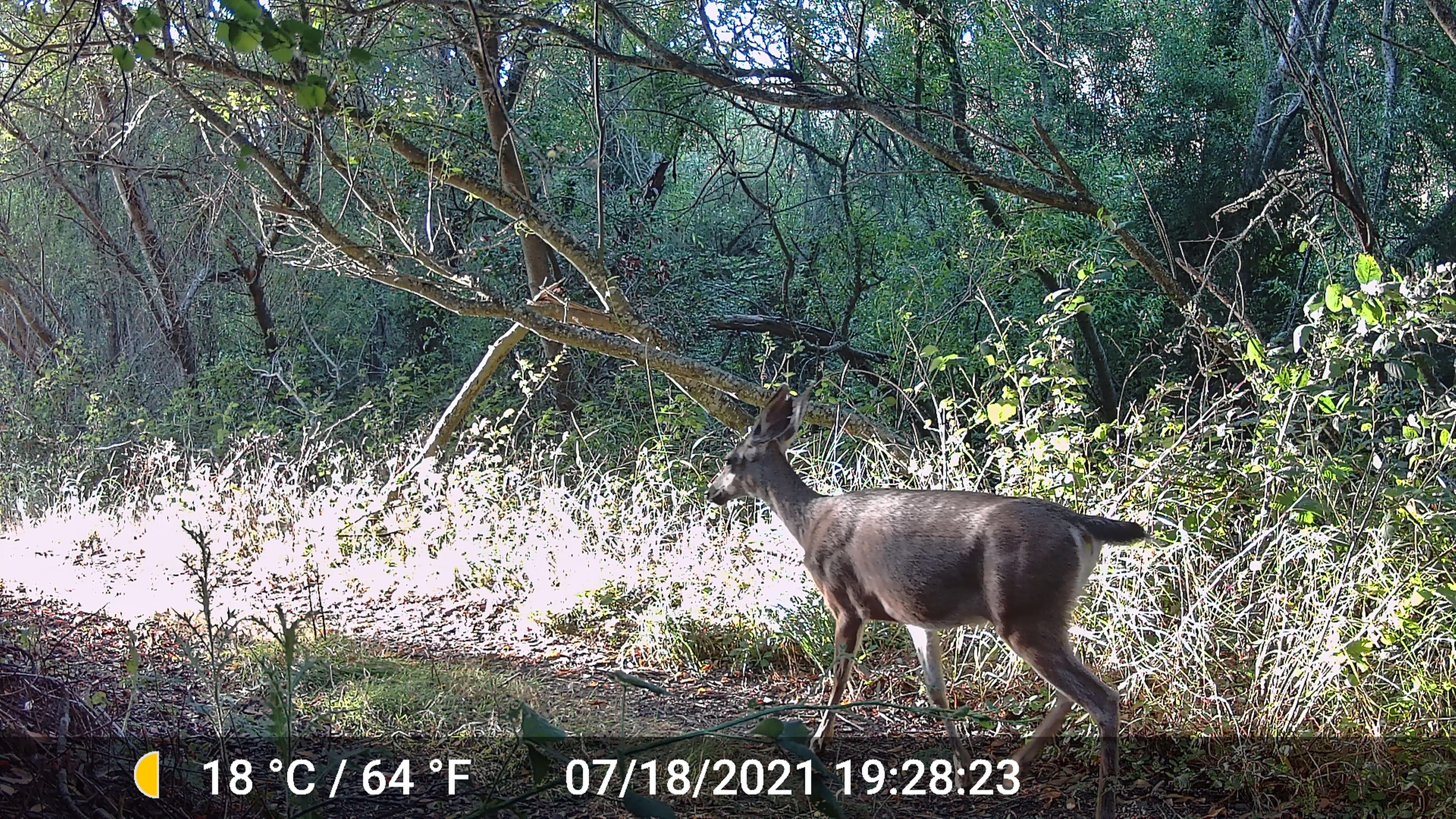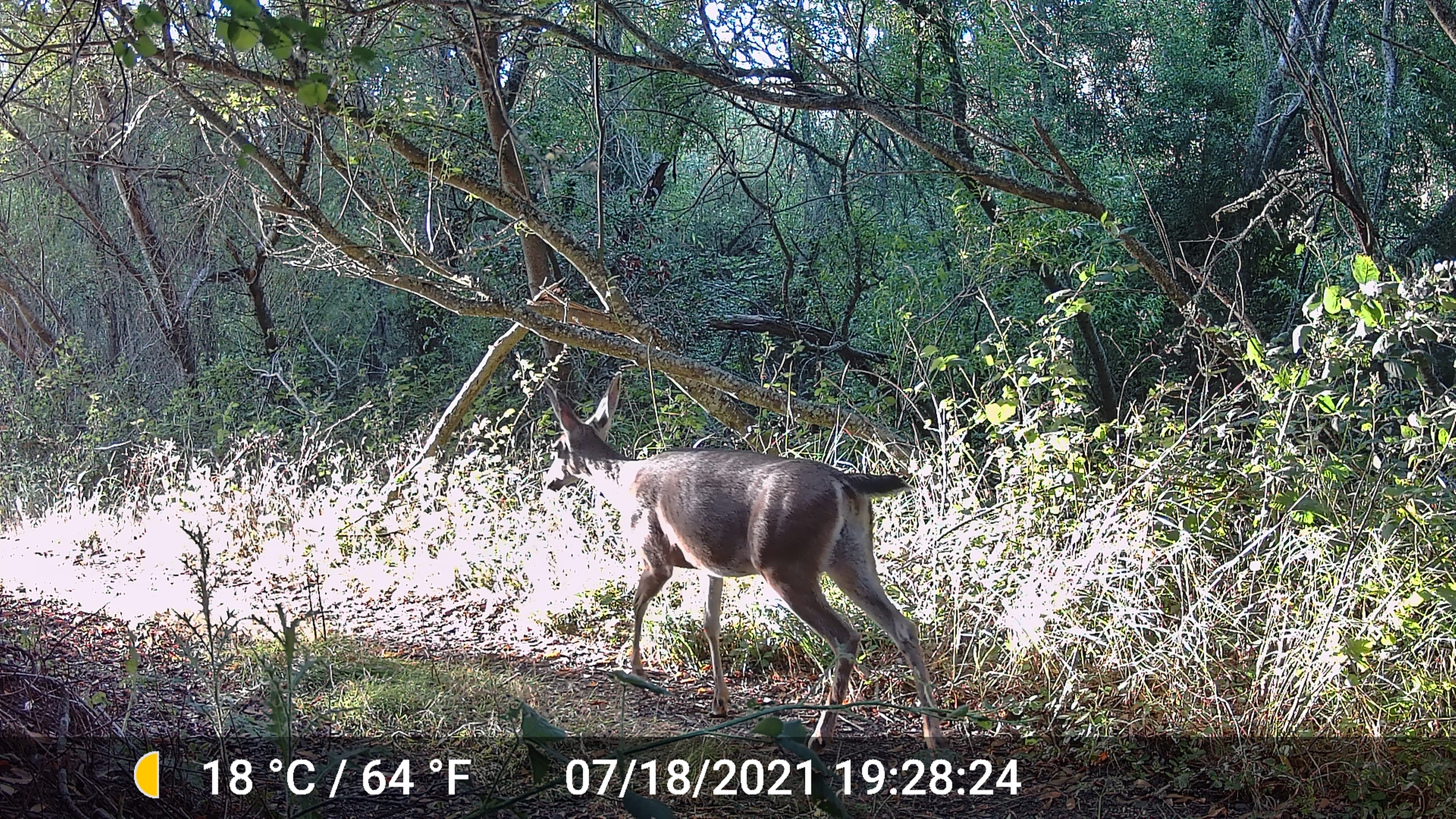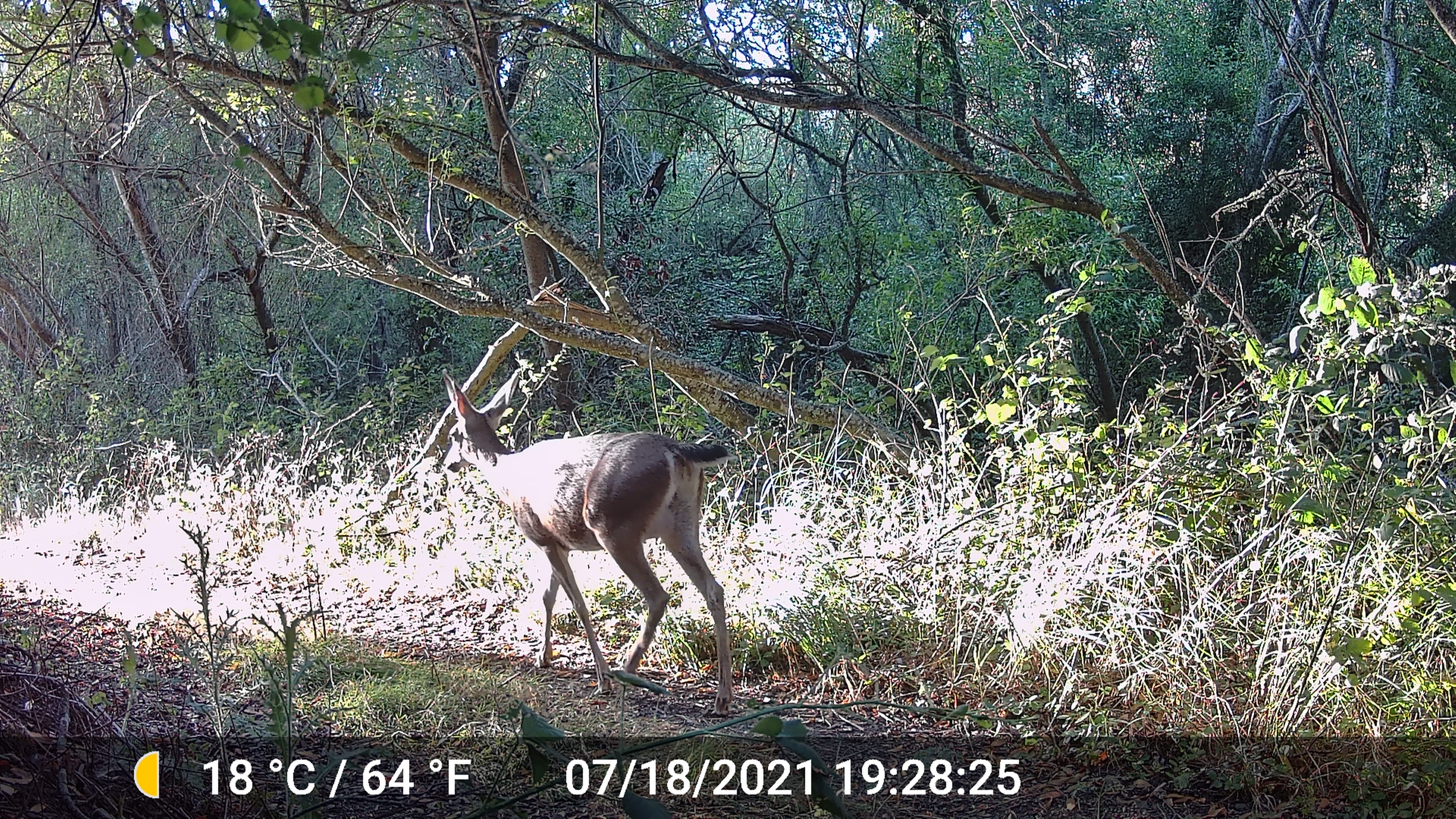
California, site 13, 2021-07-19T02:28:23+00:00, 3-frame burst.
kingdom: Animalia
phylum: Chordata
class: Mammalia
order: Artiodactyla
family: Cervidae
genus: Odocoileus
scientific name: Odocoileus hemionus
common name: mule deer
Mule deer (Odocoileus hemionus).